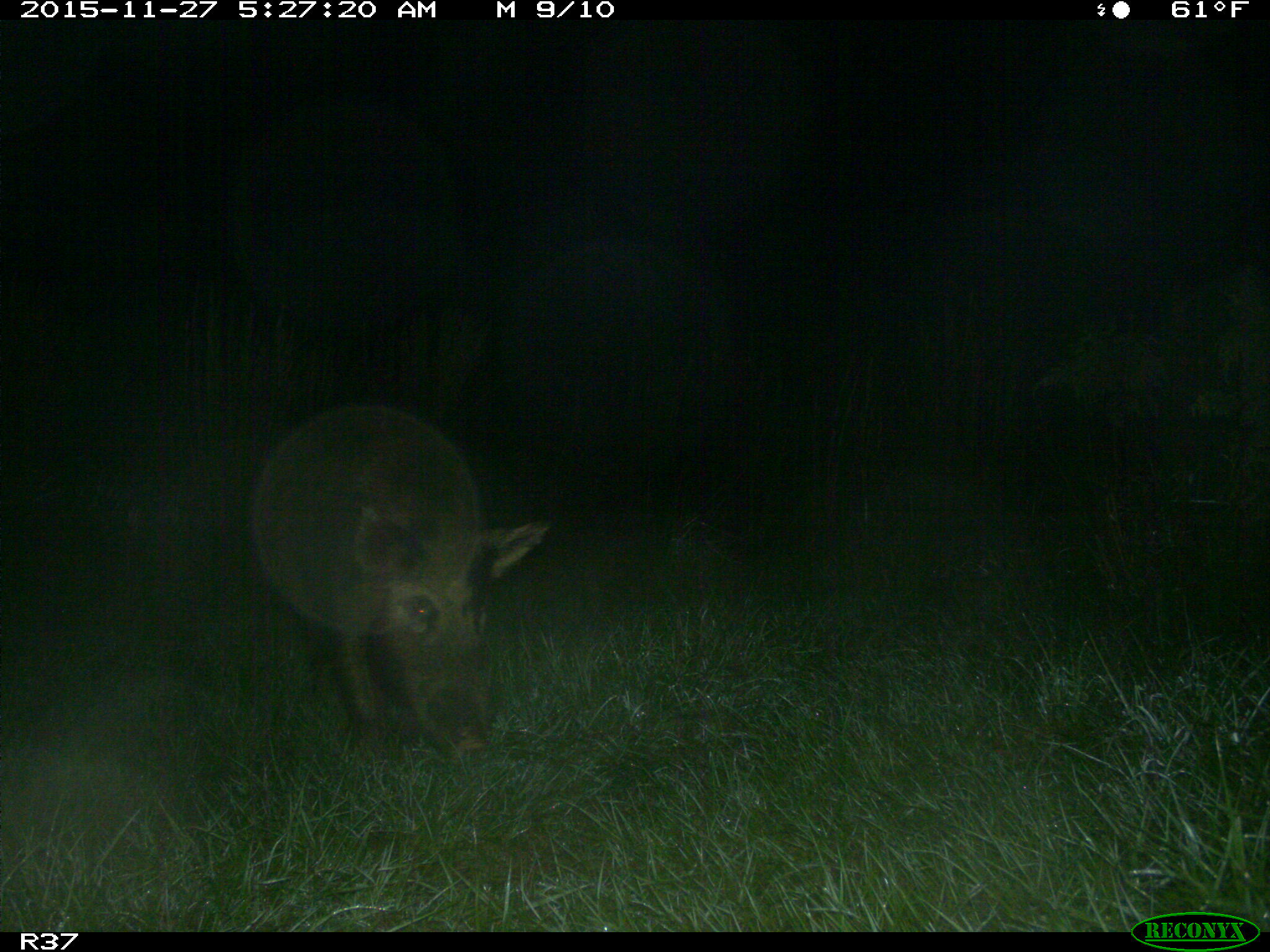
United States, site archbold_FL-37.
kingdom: Animalia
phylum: Chordata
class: Mammalia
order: Artiodactyla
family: Suidae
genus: Sus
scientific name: Sus scrofa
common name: wild boar